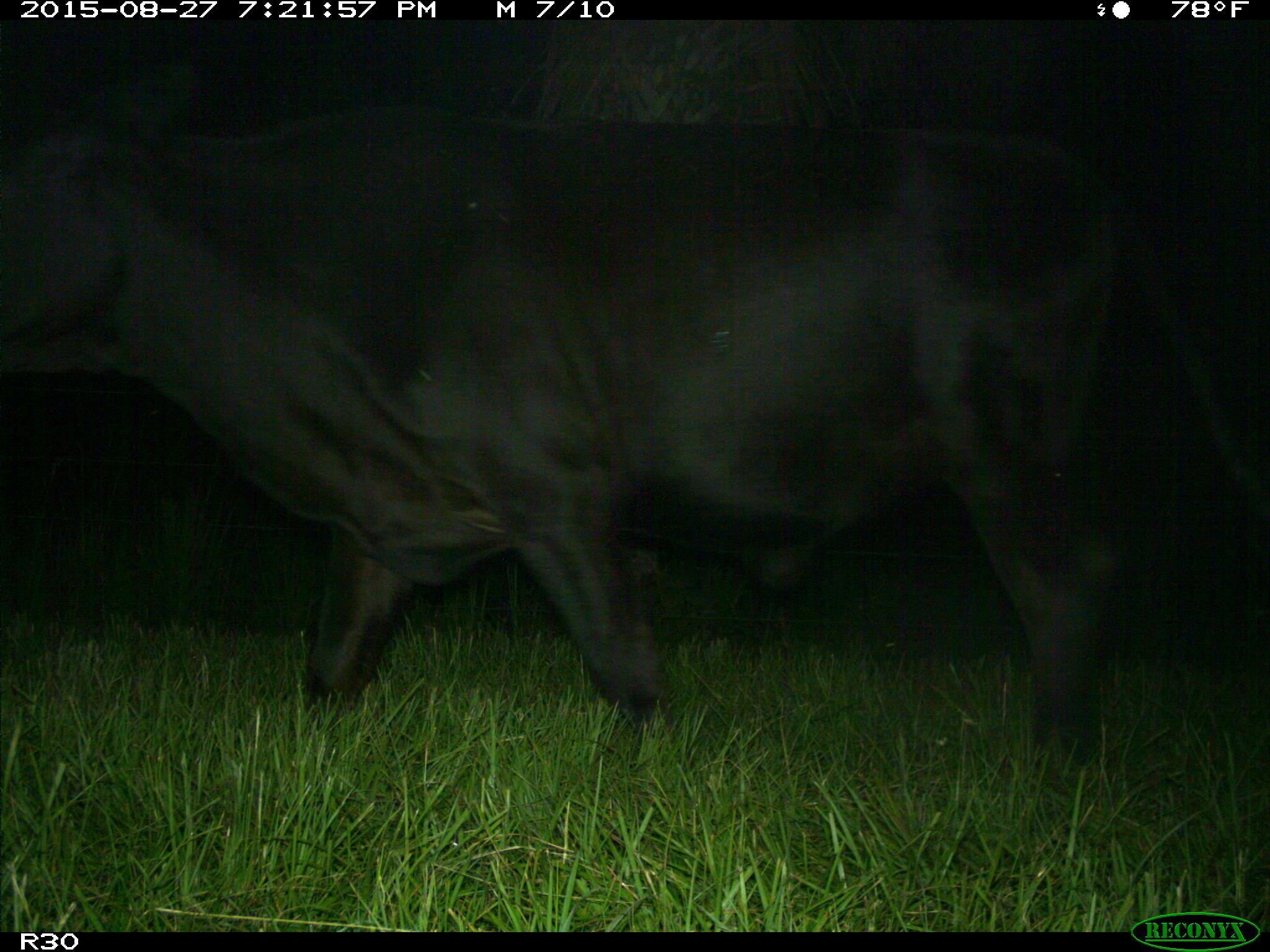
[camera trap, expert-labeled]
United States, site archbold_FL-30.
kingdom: Animalia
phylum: Chordata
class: Mammalia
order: Artiodactyla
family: Bovidae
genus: Bos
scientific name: Bos taurus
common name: domestic cow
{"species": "Bos taurus (domestic cow)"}